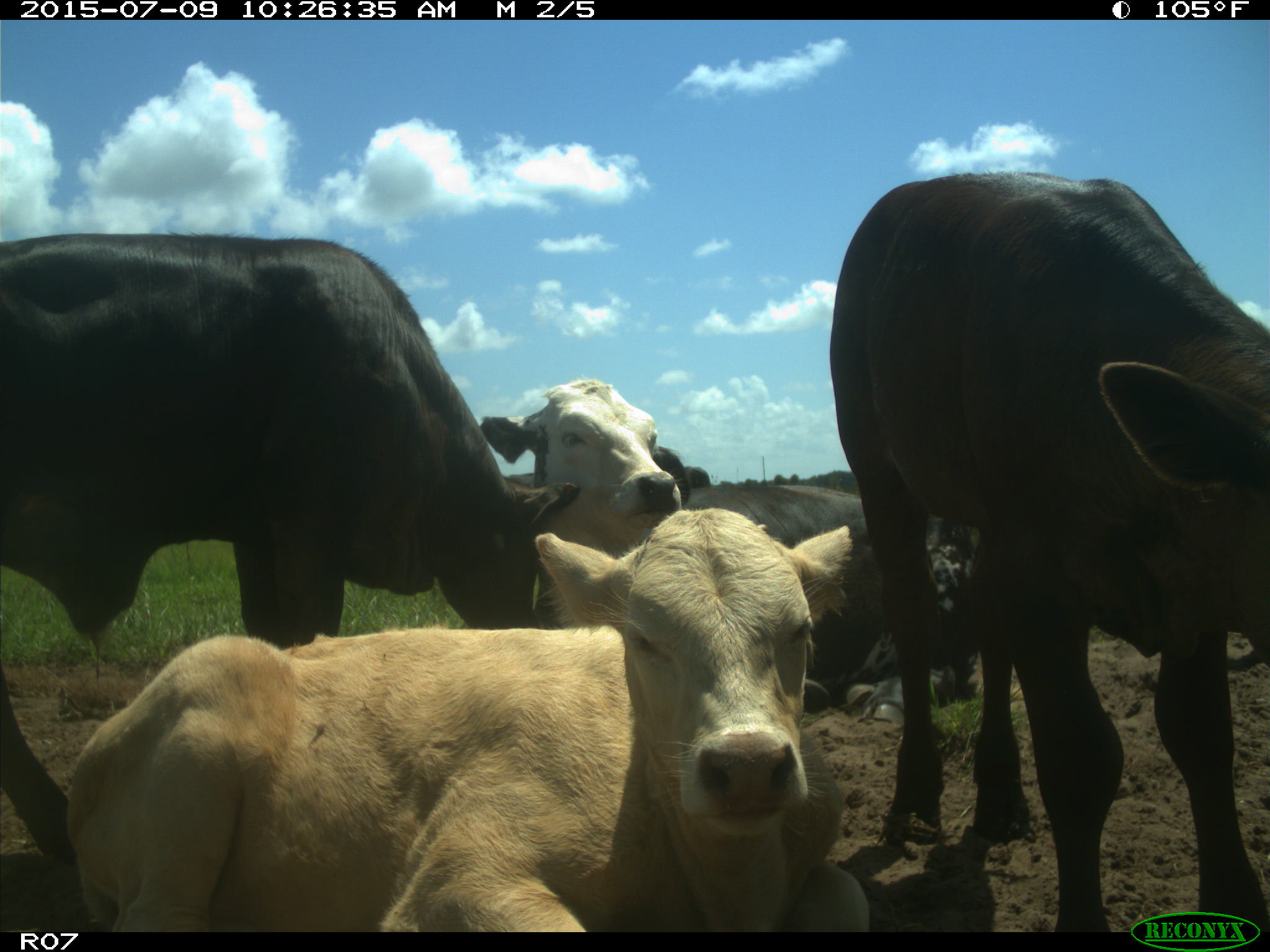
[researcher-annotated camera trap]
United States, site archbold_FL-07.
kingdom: Animalia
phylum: Chordata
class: Mammalia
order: Artiodactyla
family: Bovidae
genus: Bos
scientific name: Bos taurus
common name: domestic cow